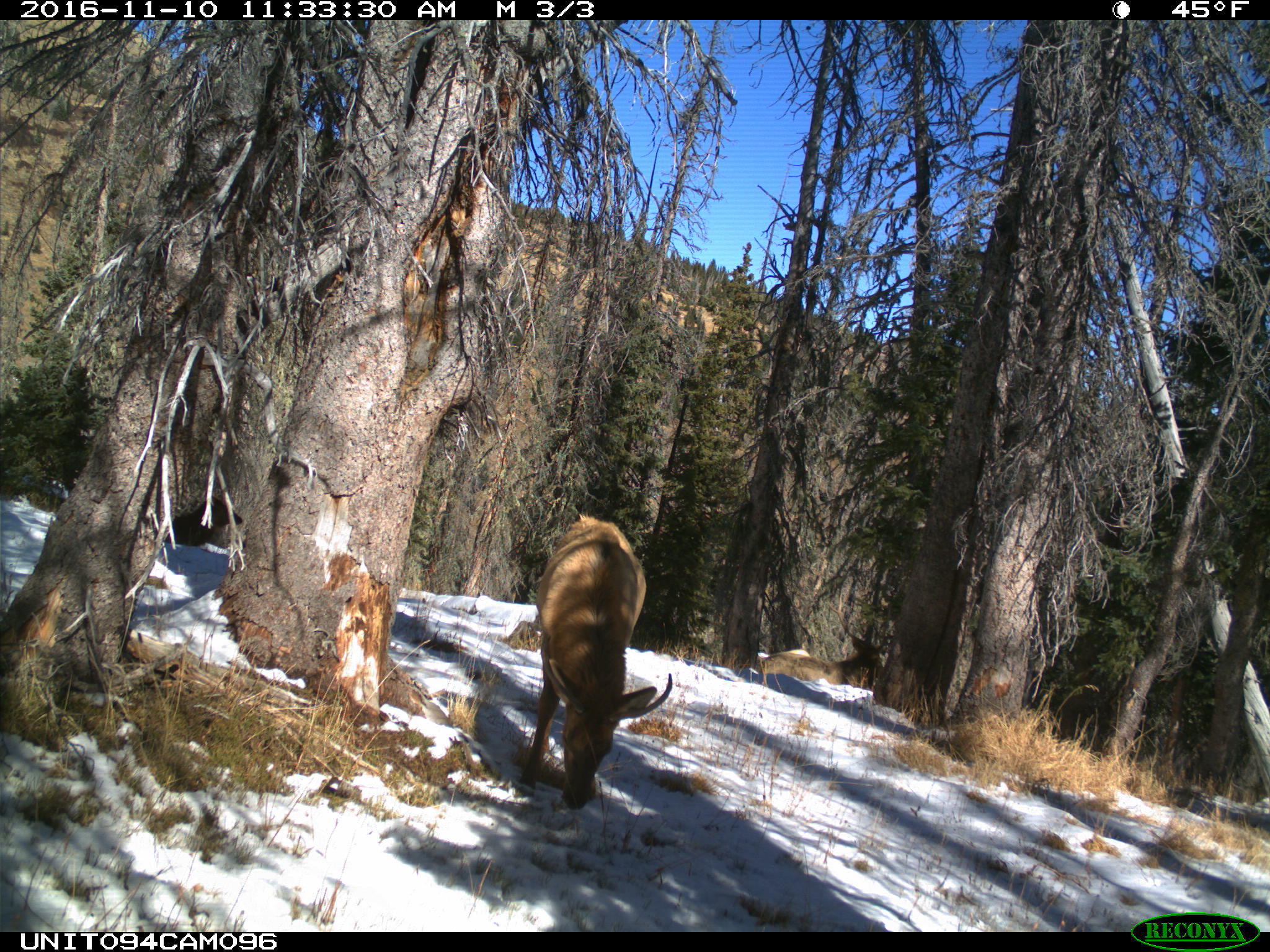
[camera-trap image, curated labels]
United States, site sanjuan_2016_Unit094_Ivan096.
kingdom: Animalia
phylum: Chordata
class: Mammalia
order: Artiodactyla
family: Cervidae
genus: Cervus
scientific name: Cervus elaphus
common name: red deer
Cervus elaphus (red deer).